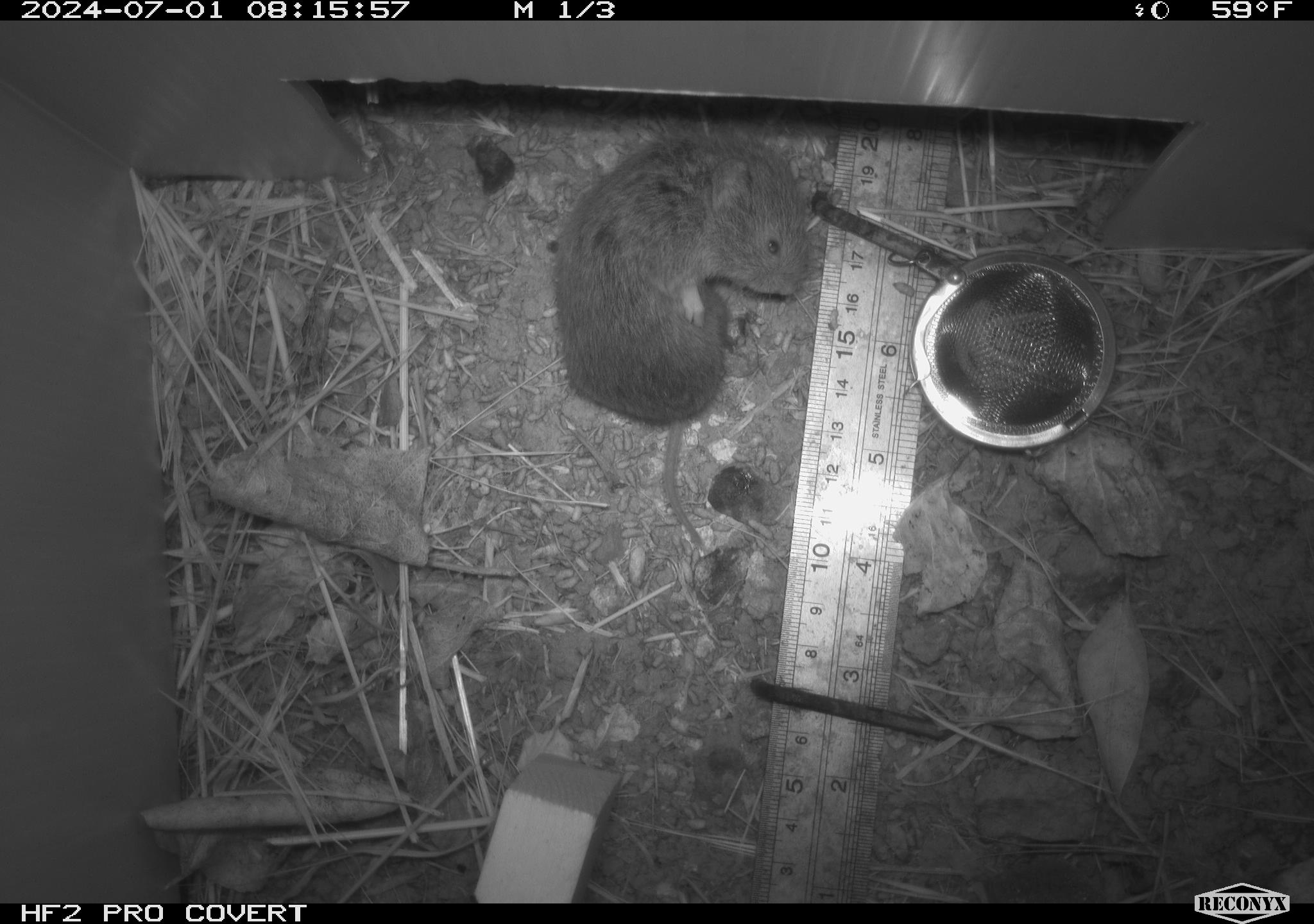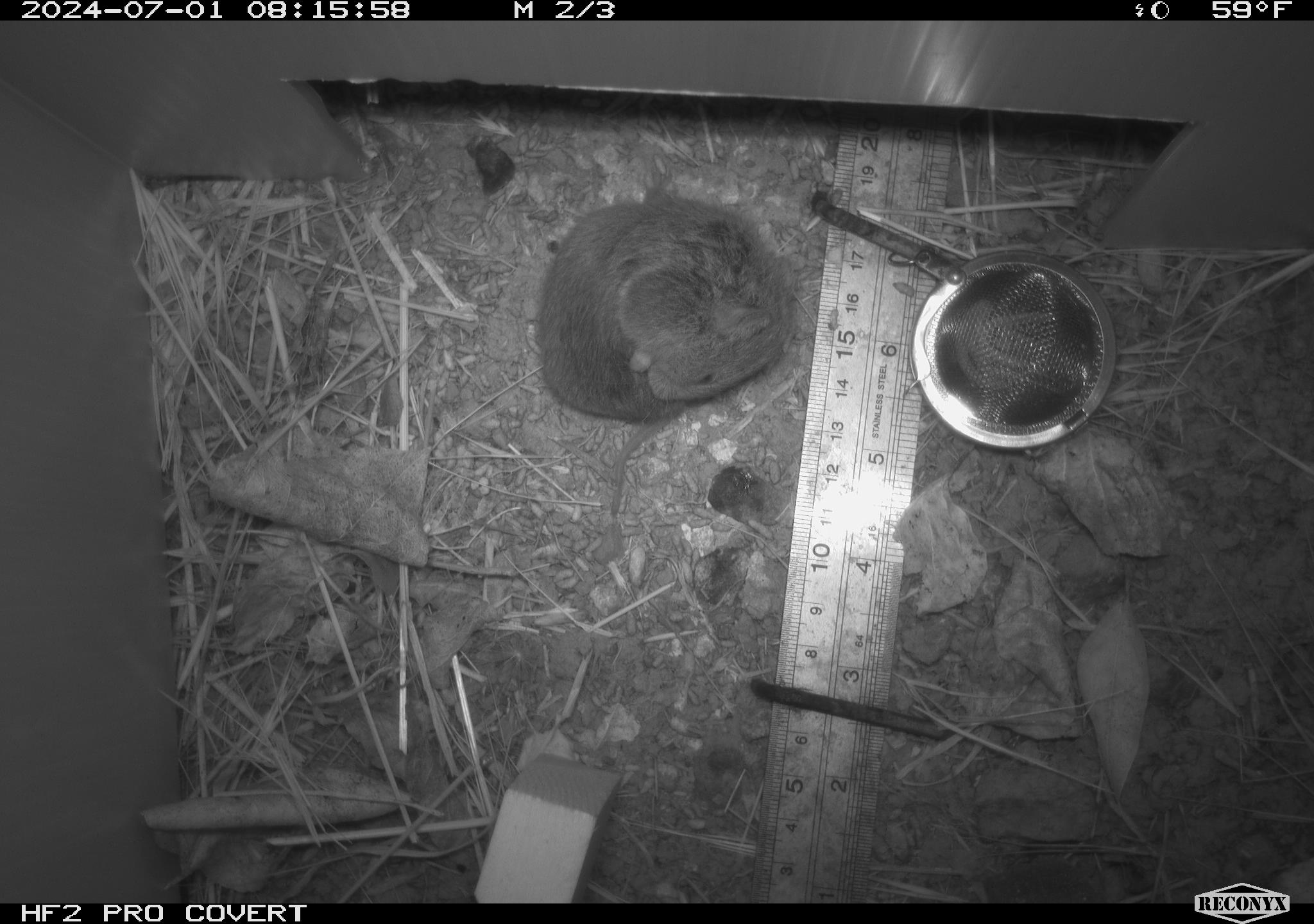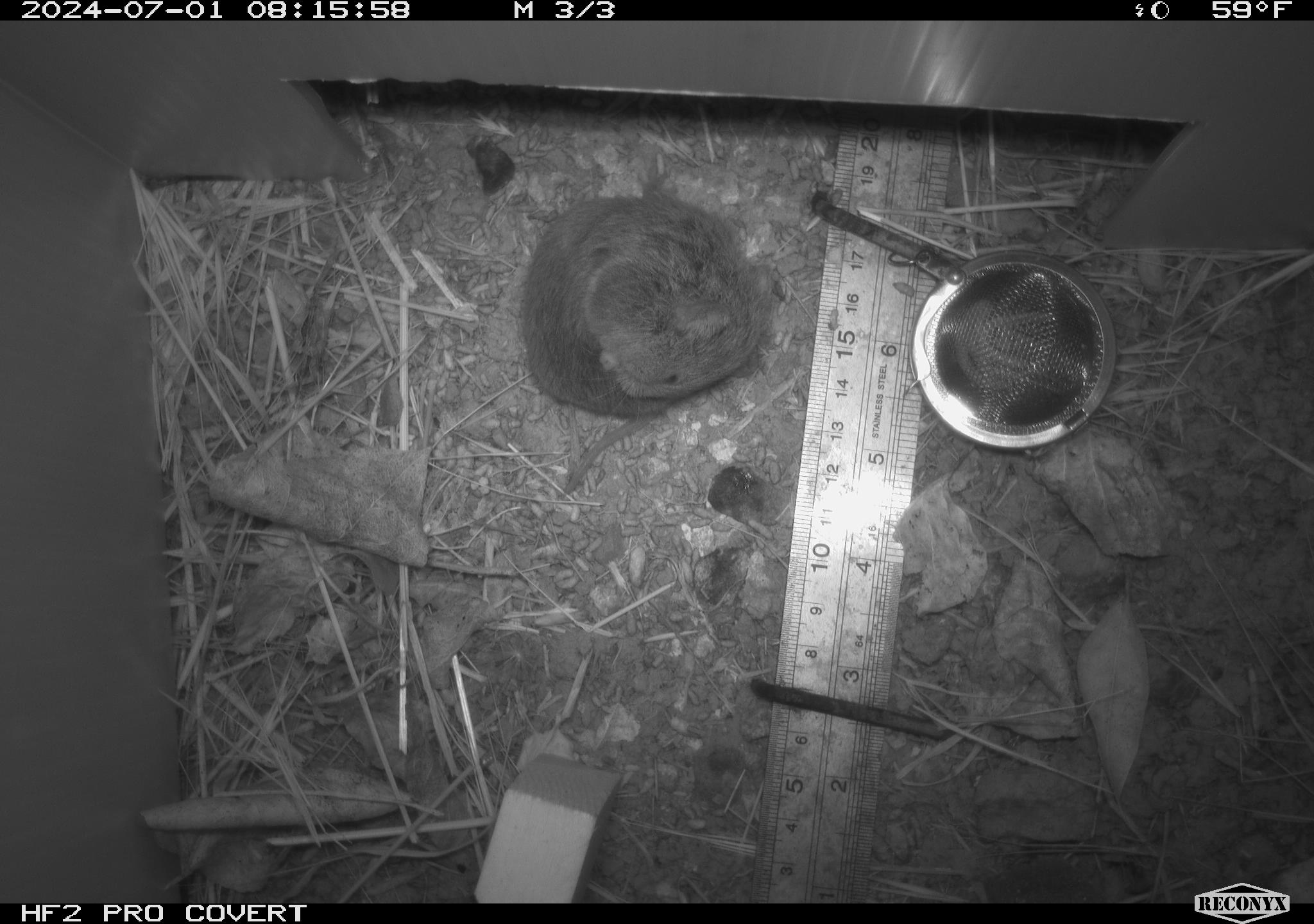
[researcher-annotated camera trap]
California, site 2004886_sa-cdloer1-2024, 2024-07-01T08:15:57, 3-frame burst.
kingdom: Animalia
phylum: Chordata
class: Mammalia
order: Rodentia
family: Cricetidae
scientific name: Arvicolinae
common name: voles, lemmings, and muskrats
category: arvicolinae subfamily